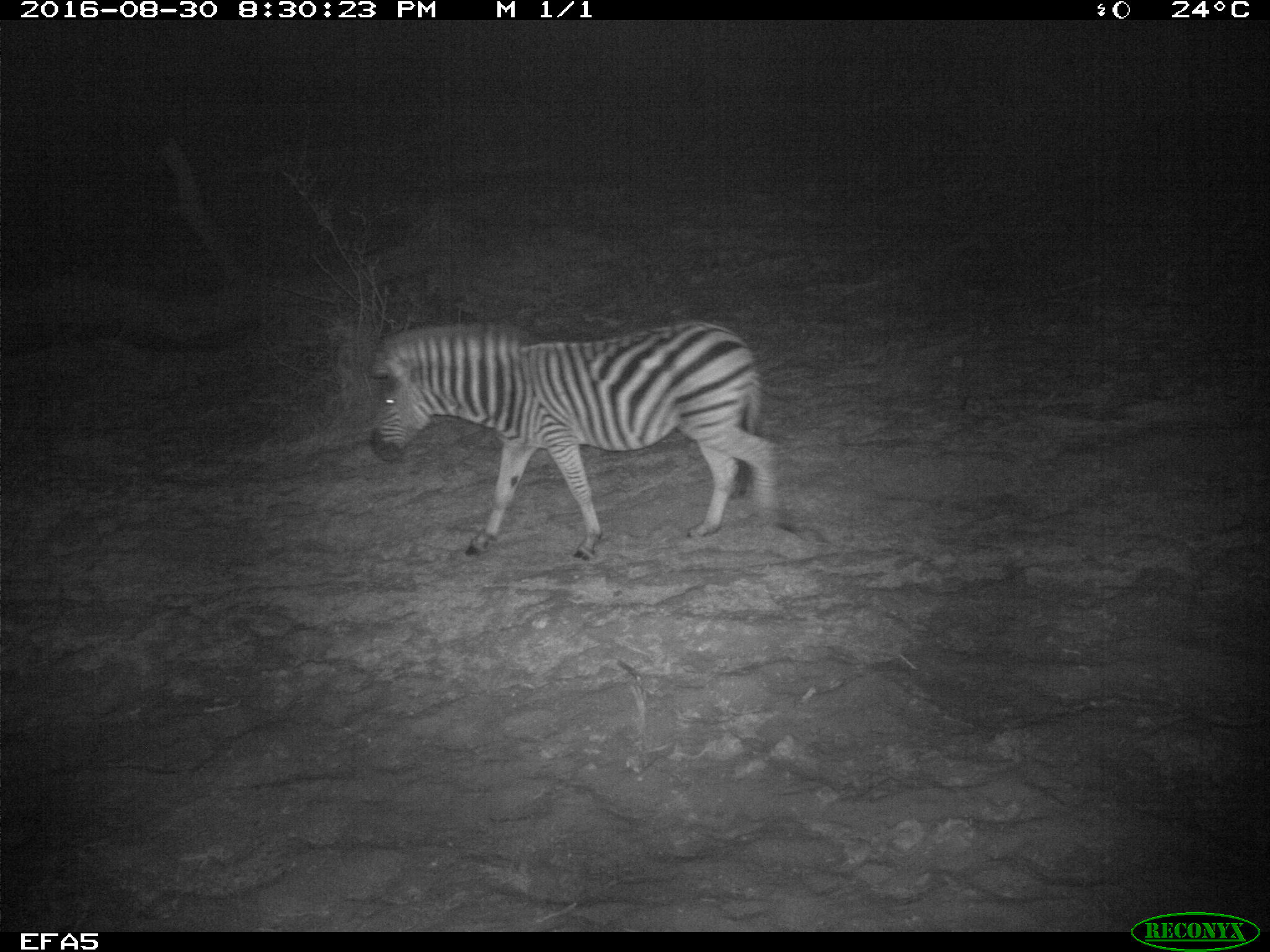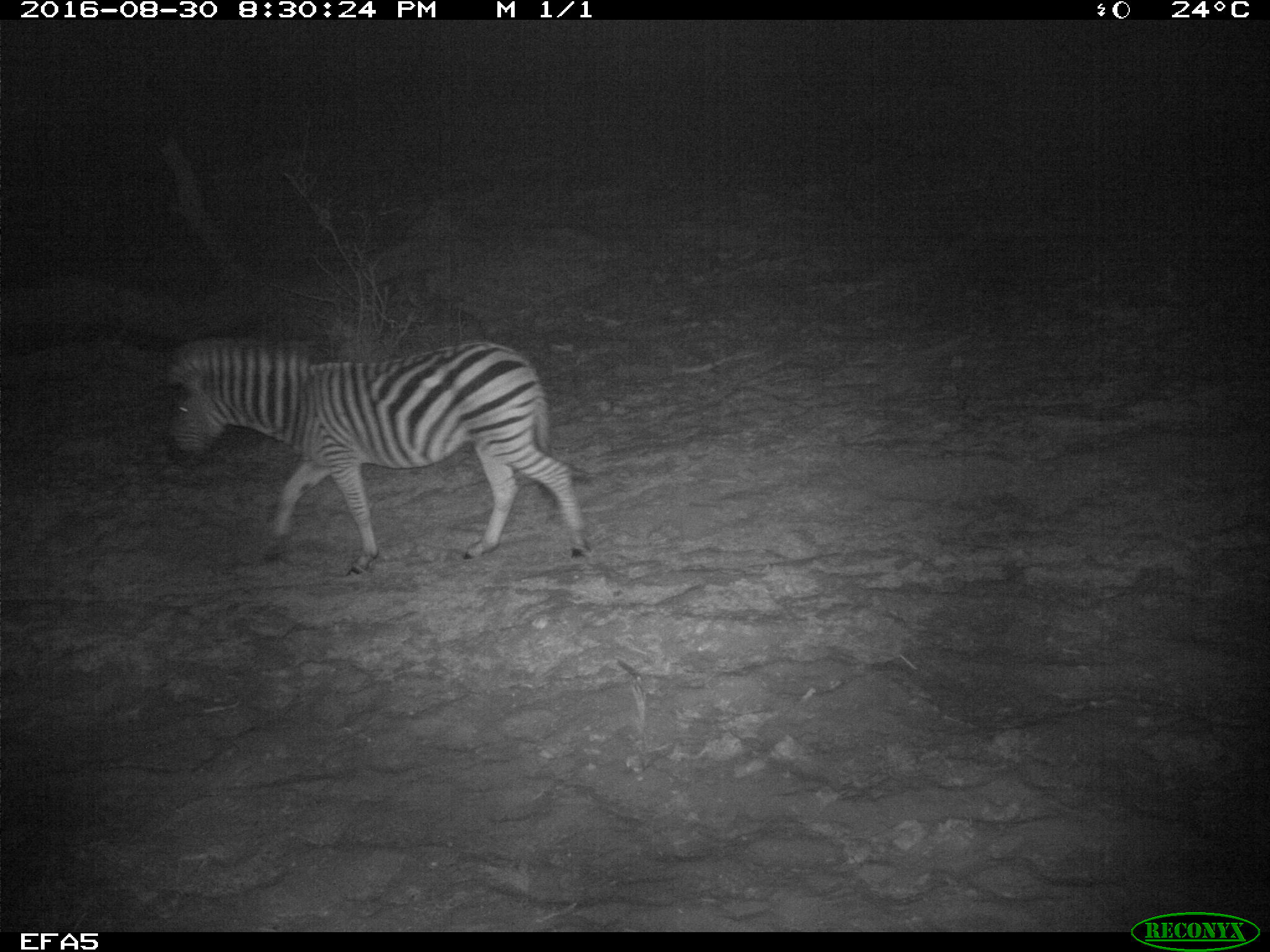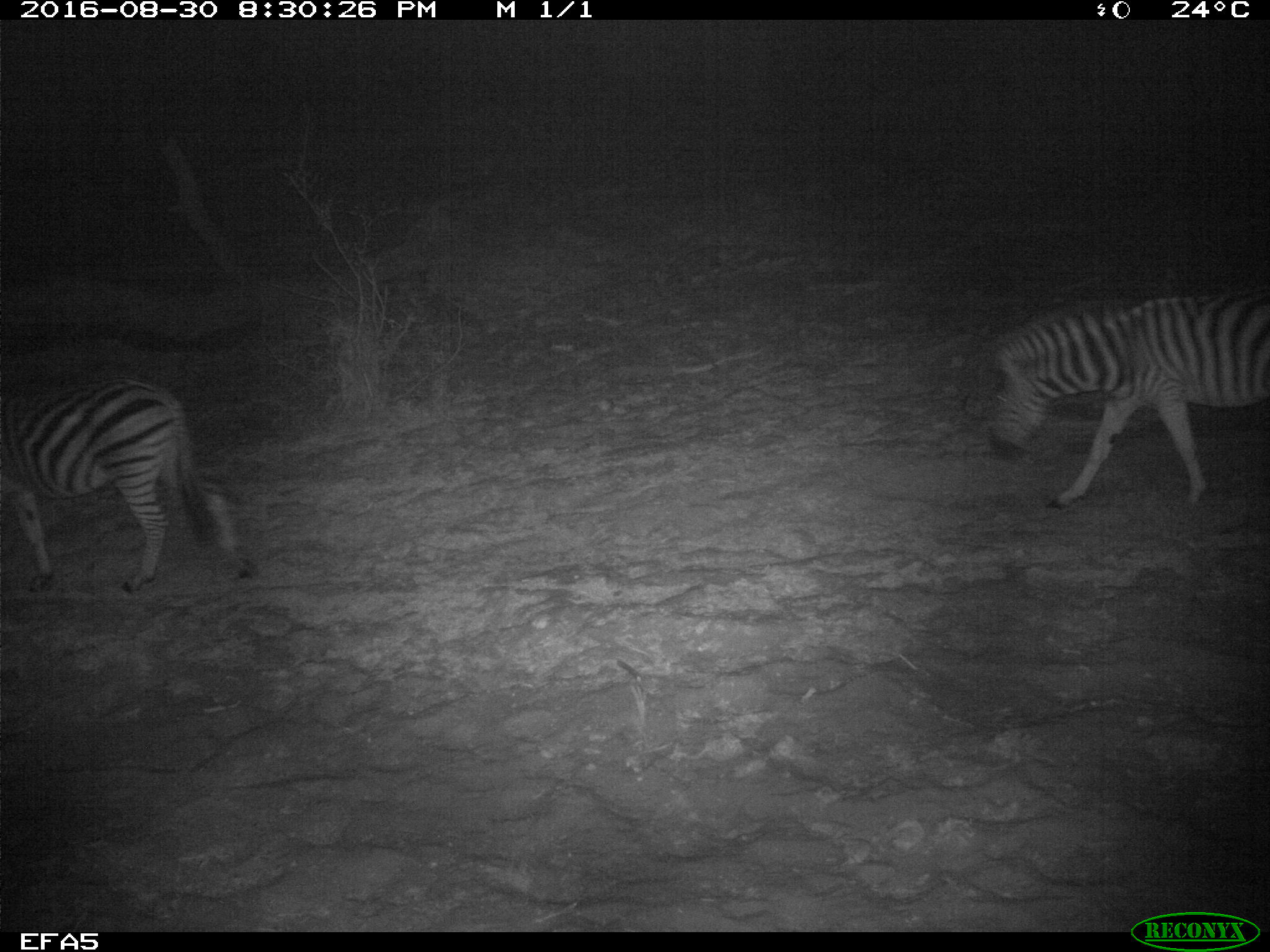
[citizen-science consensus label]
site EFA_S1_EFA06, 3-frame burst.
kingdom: Animalia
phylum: Chordata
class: Mammalia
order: Perissodactyla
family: Equidae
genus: Equus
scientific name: Equus quagga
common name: plains zebra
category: zebraplains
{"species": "zebraplains (plains zebra) (Equus quagga)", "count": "2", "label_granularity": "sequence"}